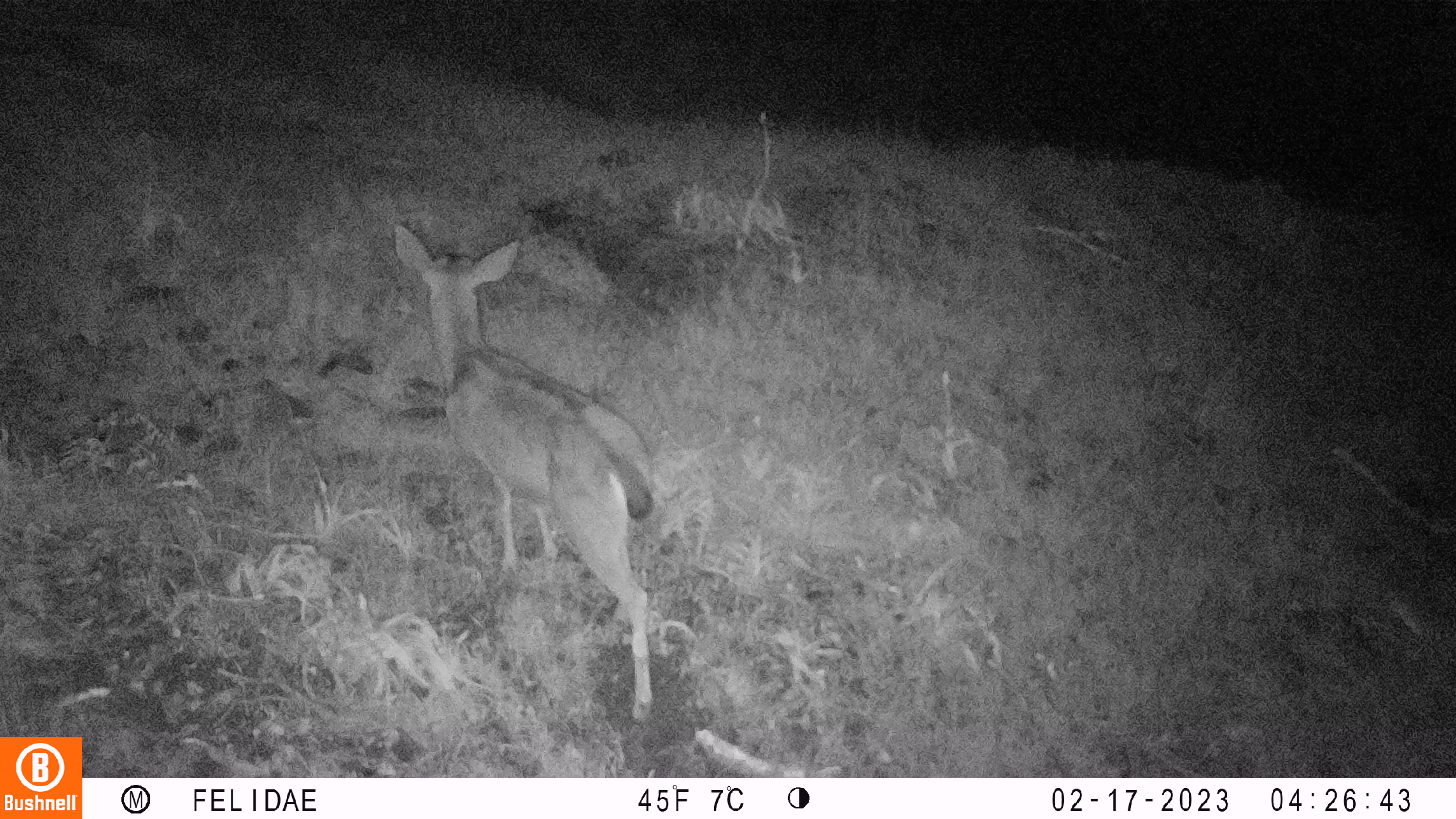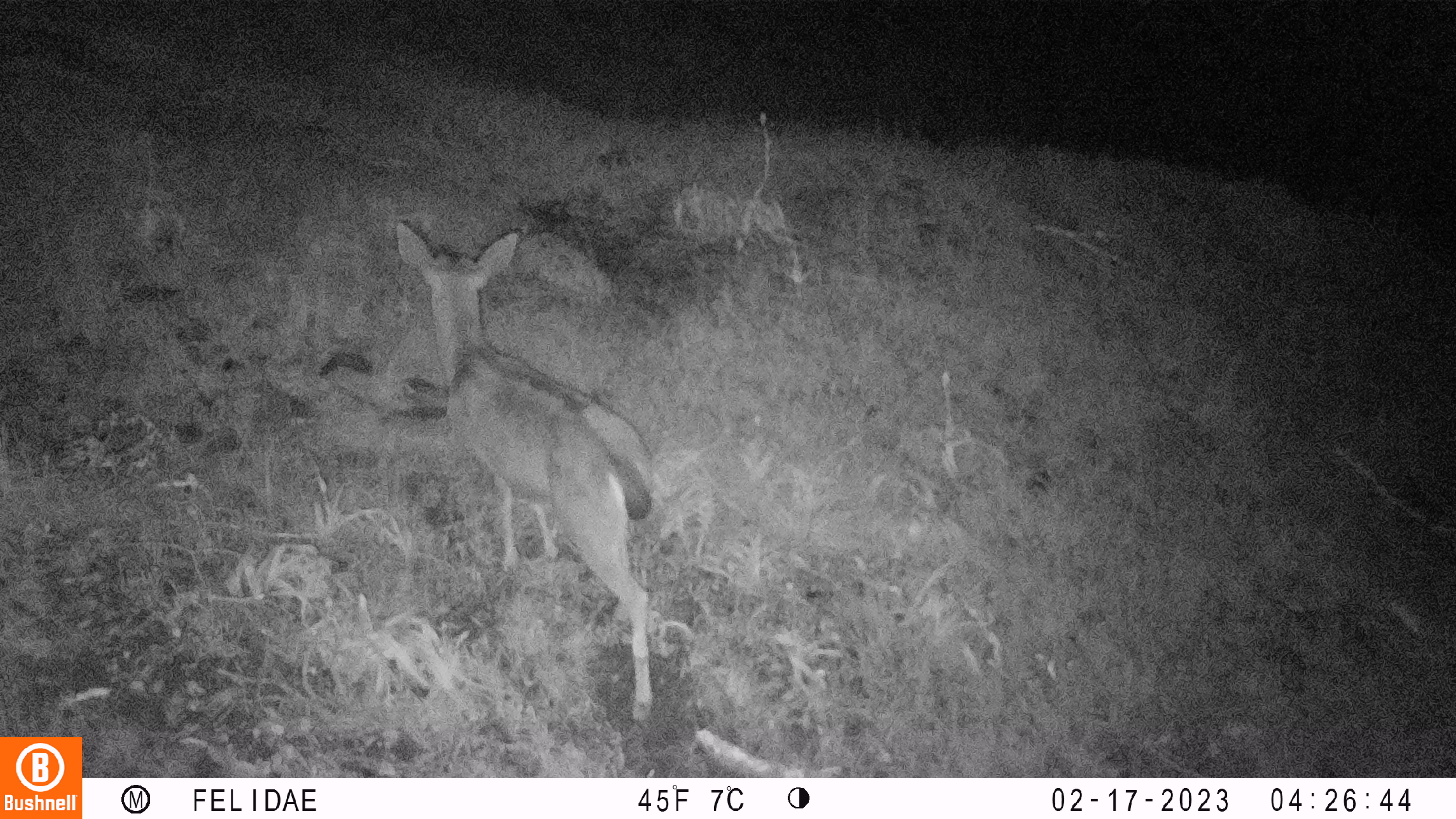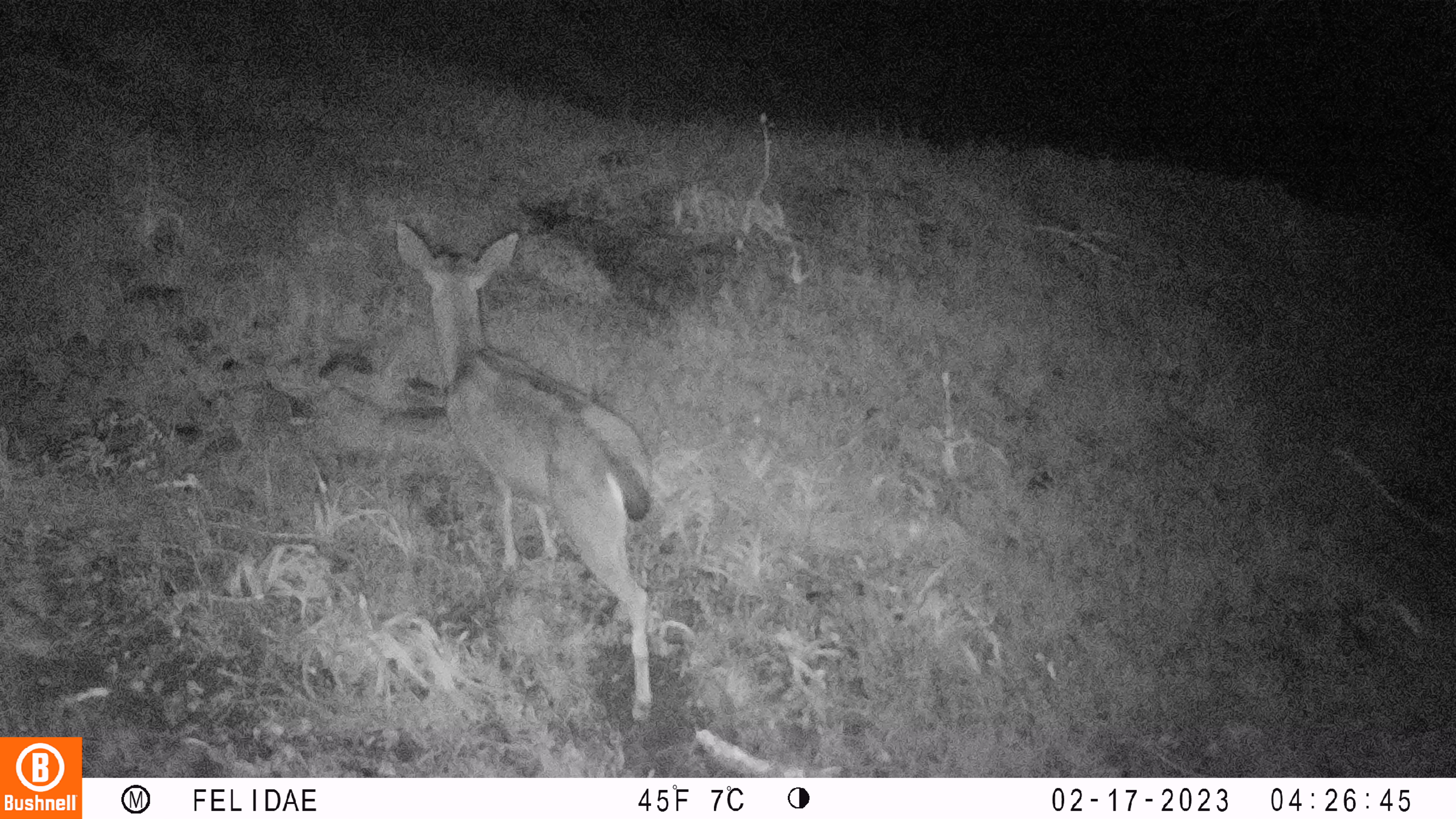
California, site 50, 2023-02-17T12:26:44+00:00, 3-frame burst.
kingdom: Animalia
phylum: Chordata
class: Mammalia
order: Artiodactyla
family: Cervidae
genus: Odocoileus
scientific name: Odocoileus hemionus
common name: mule deer